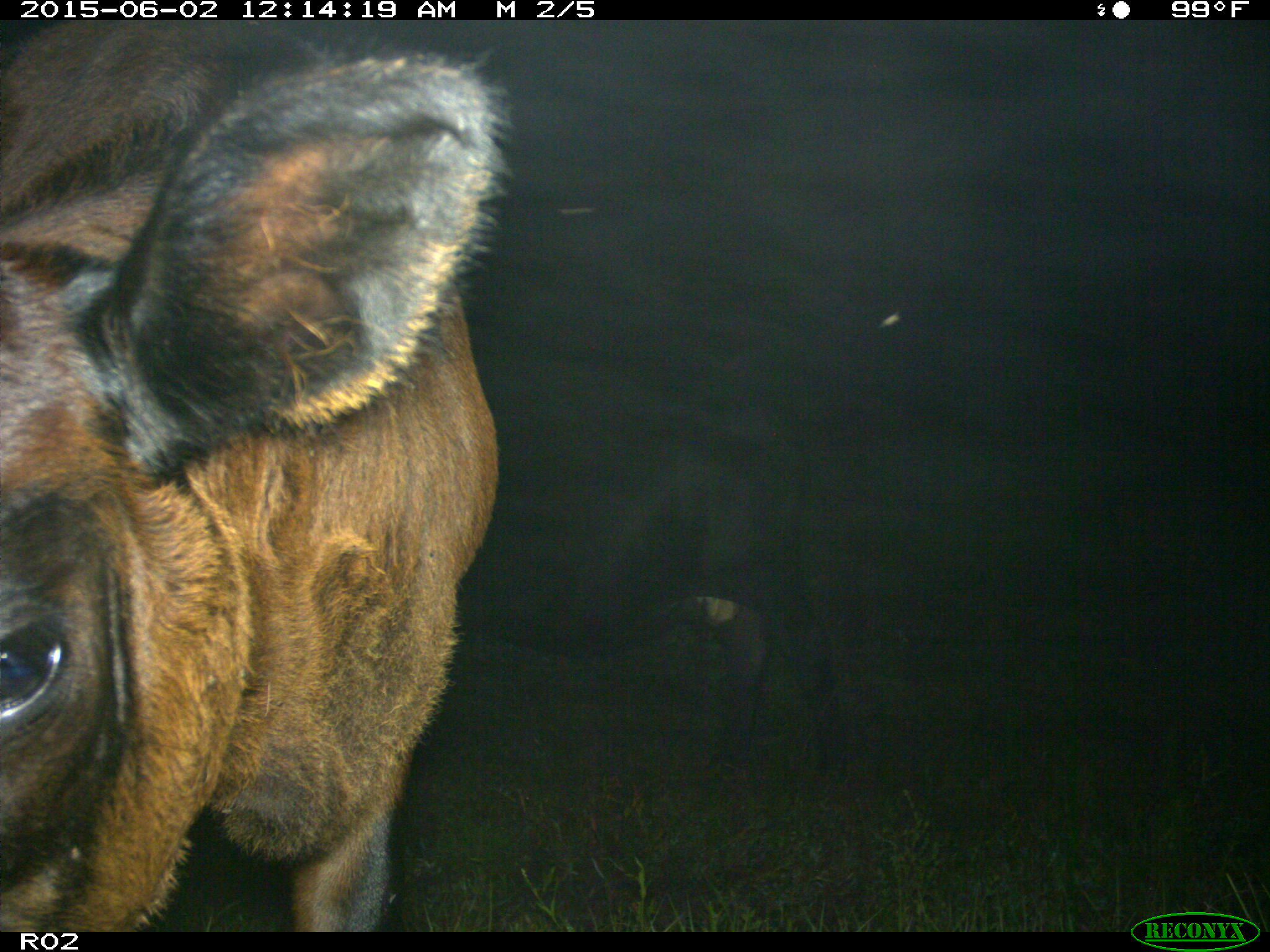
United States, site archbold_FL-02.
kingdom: Animalia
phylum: Chordata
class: Mammalia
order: Artiodactyla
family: Bovidae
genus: Bos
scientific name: Bos taurus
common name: domestic cow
Bos taurus (domestic cow).